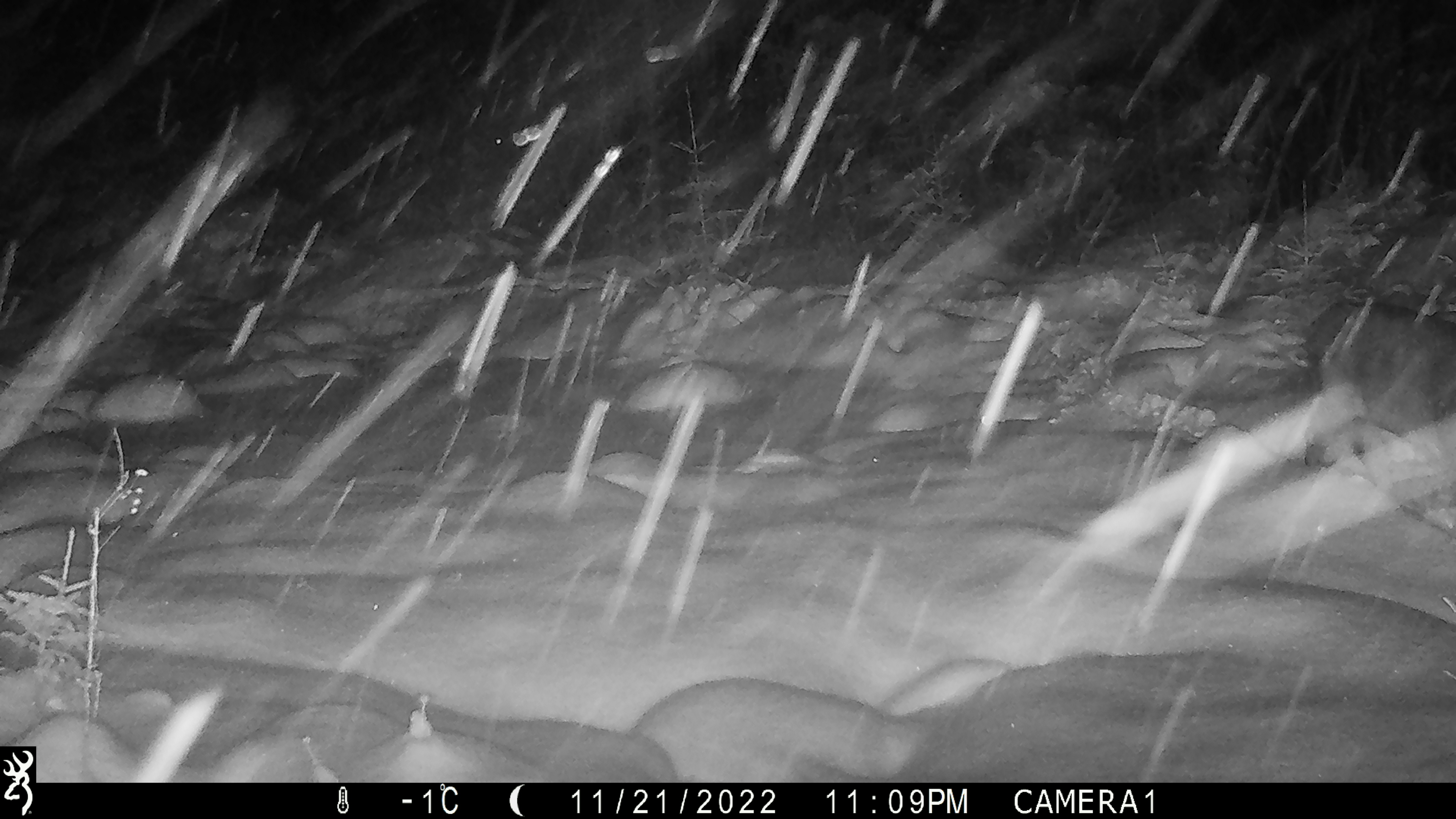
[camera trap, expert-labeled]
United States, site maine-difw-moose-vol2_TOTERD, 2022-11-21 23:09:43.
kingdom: Animalia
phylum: Chordata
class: Mammalia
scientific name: Mammalia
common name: mammal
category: mammal sp.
Mammal sp. (mammal) (Mammalia).